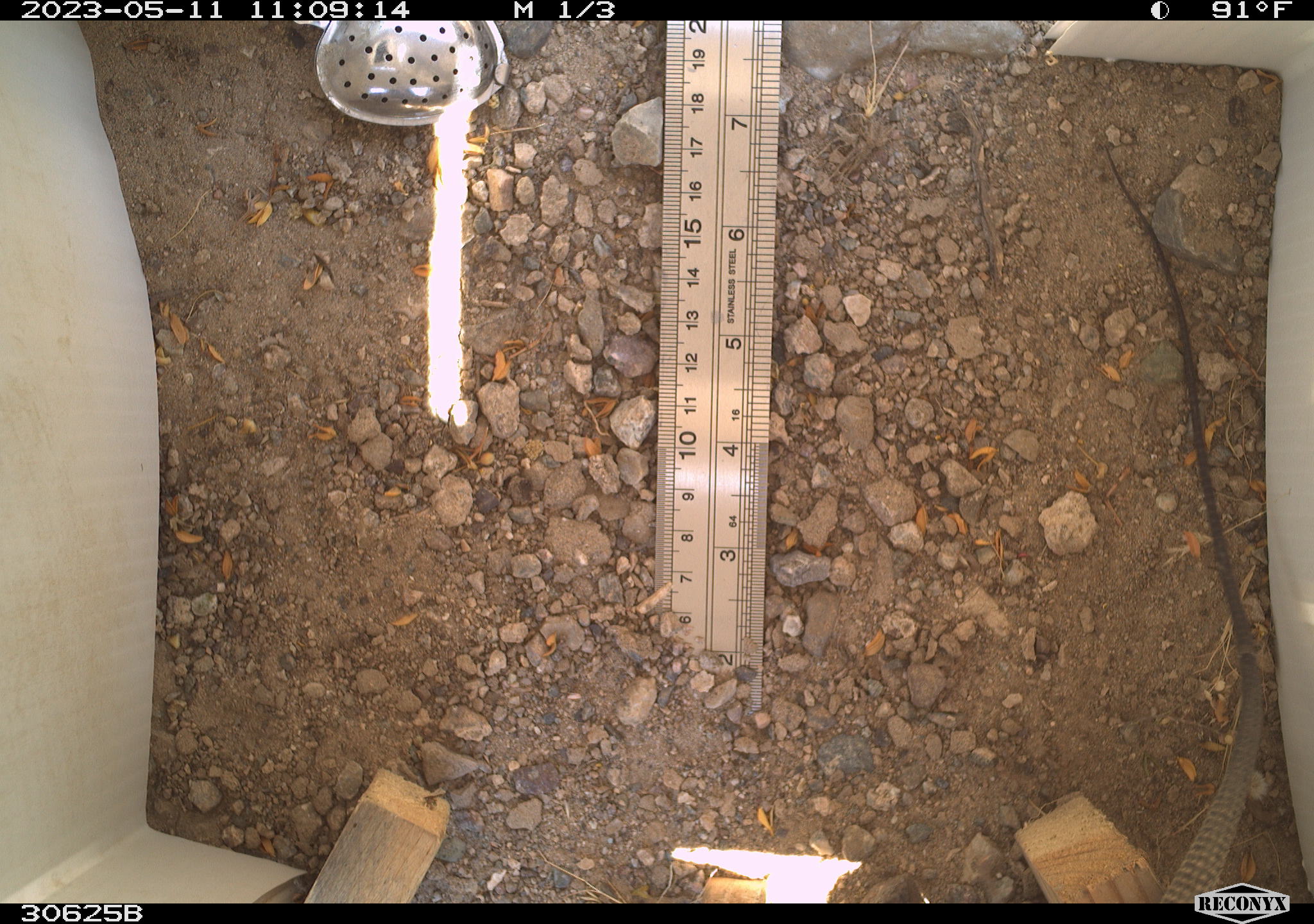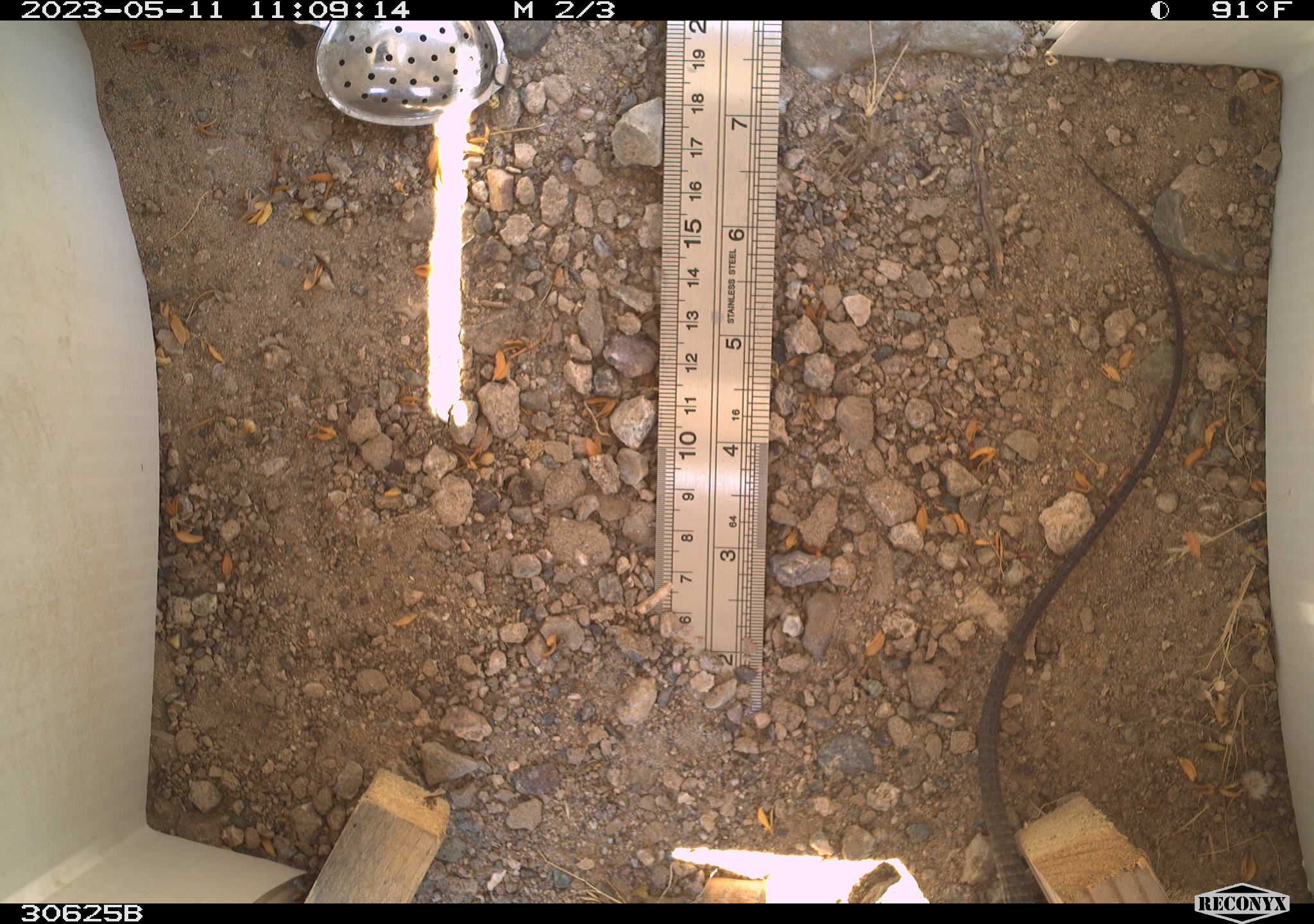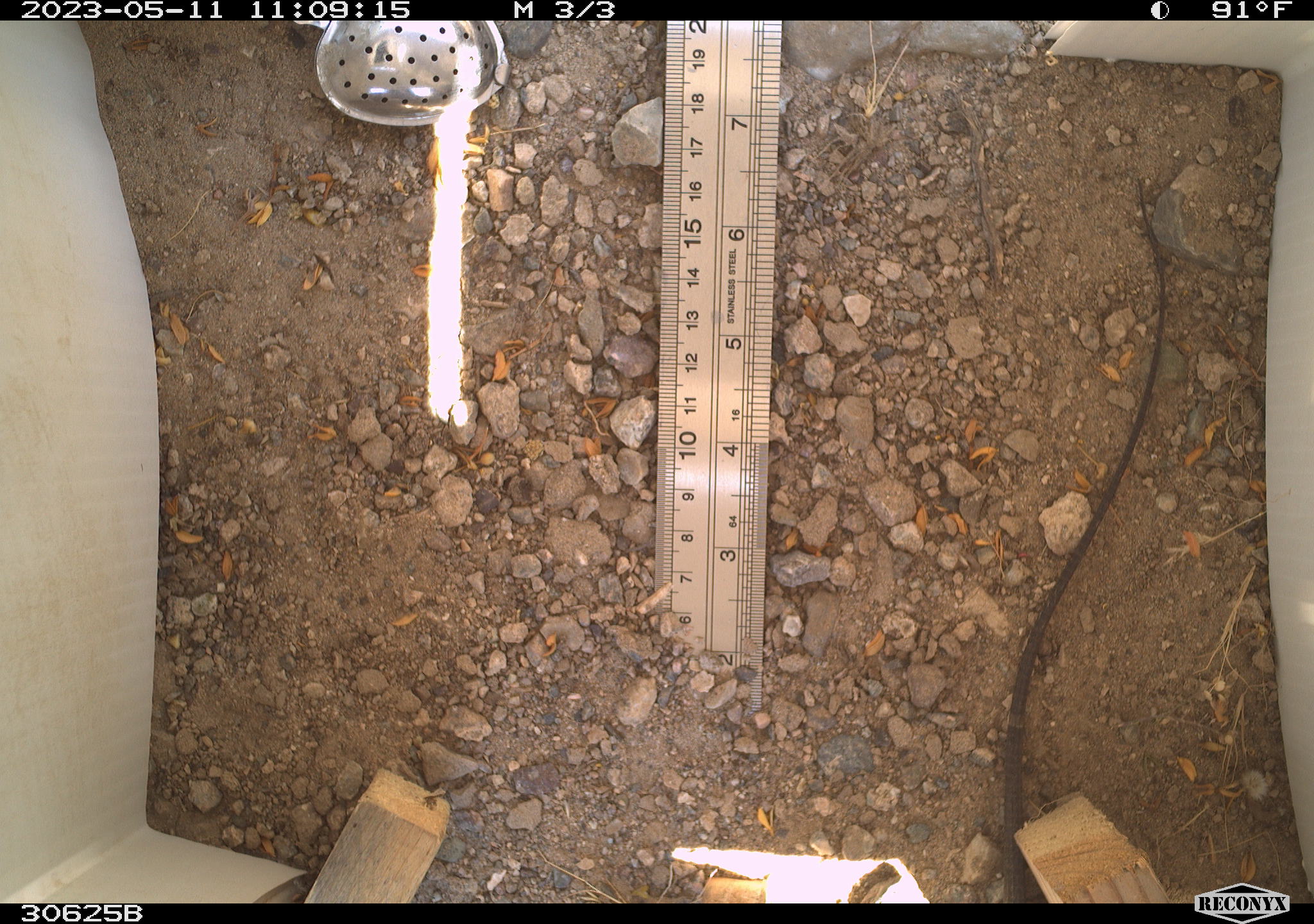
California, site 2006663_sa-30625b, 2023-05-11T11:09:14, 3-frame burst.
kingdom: Animalia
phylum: Chordata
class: Reptilia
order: Squamata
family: Teiidae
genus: Aspidoscelis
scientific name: Aspidoscelis tigris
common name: western whiptail